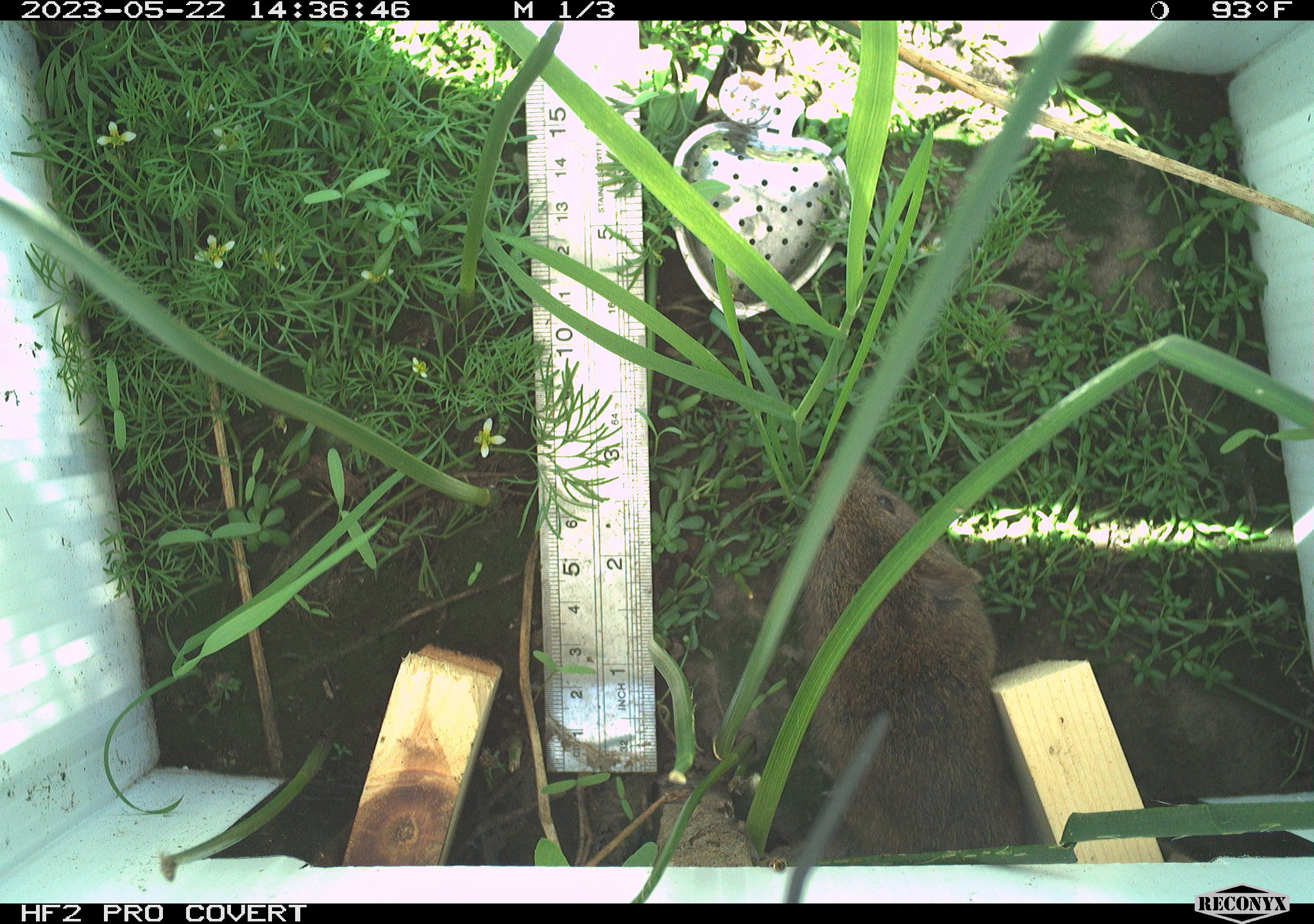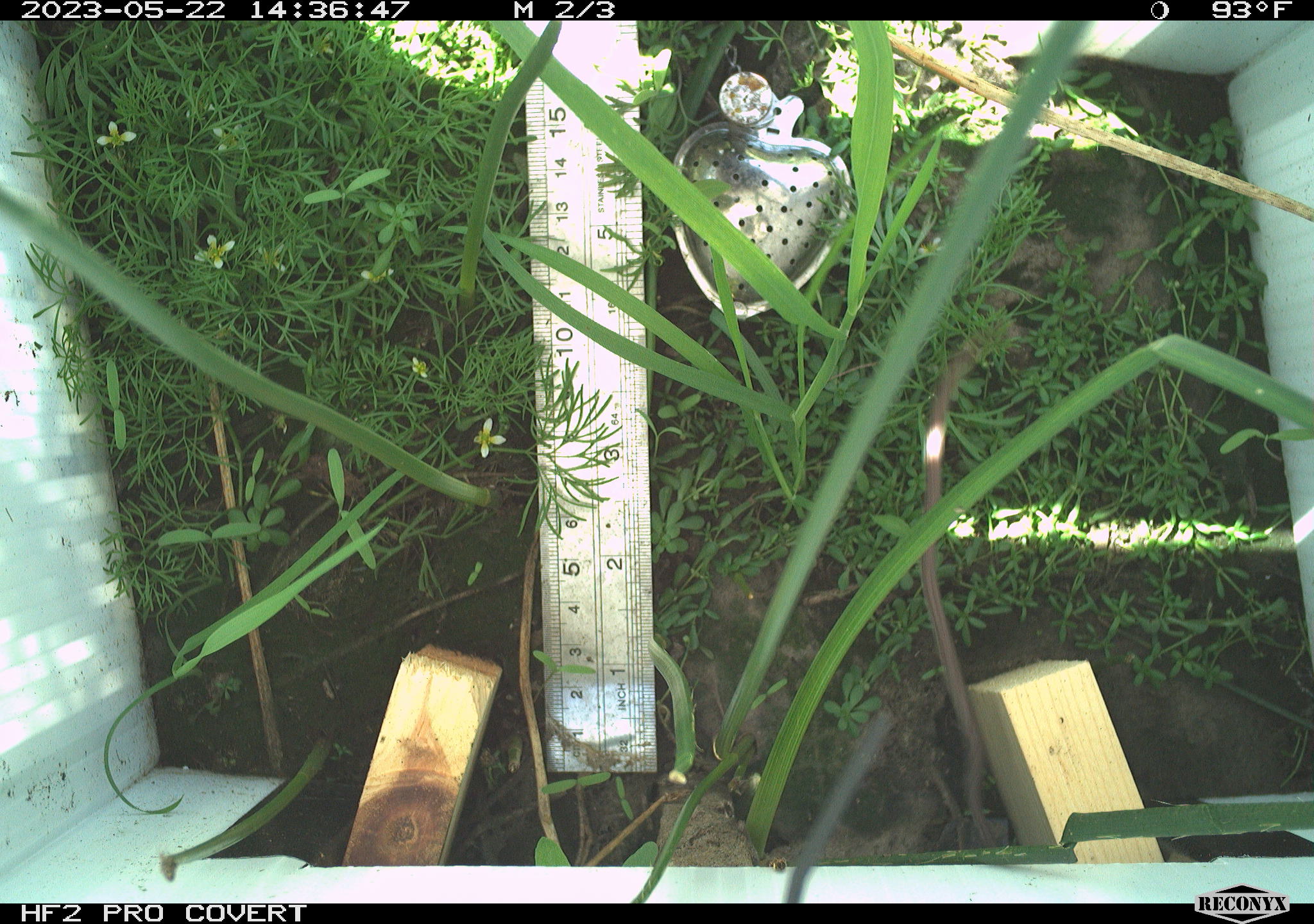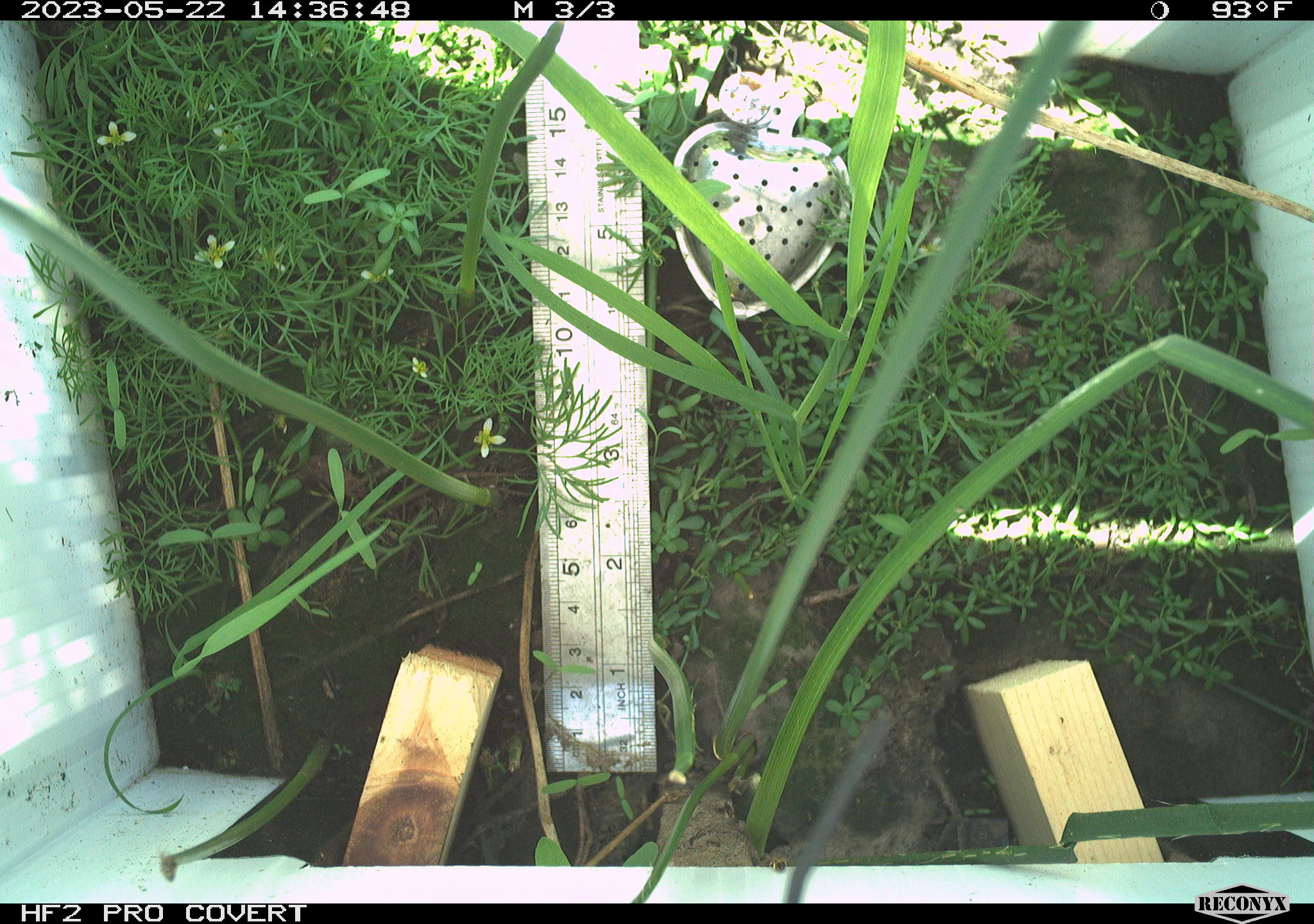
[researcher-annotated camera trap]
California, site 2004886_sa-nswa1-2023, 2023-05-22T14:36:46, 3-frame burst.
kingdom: Animalia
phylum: Chordata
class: Mammalia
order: Rodentia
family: Cricetidae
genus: Microtus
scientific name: Microtus californicus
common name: california vole